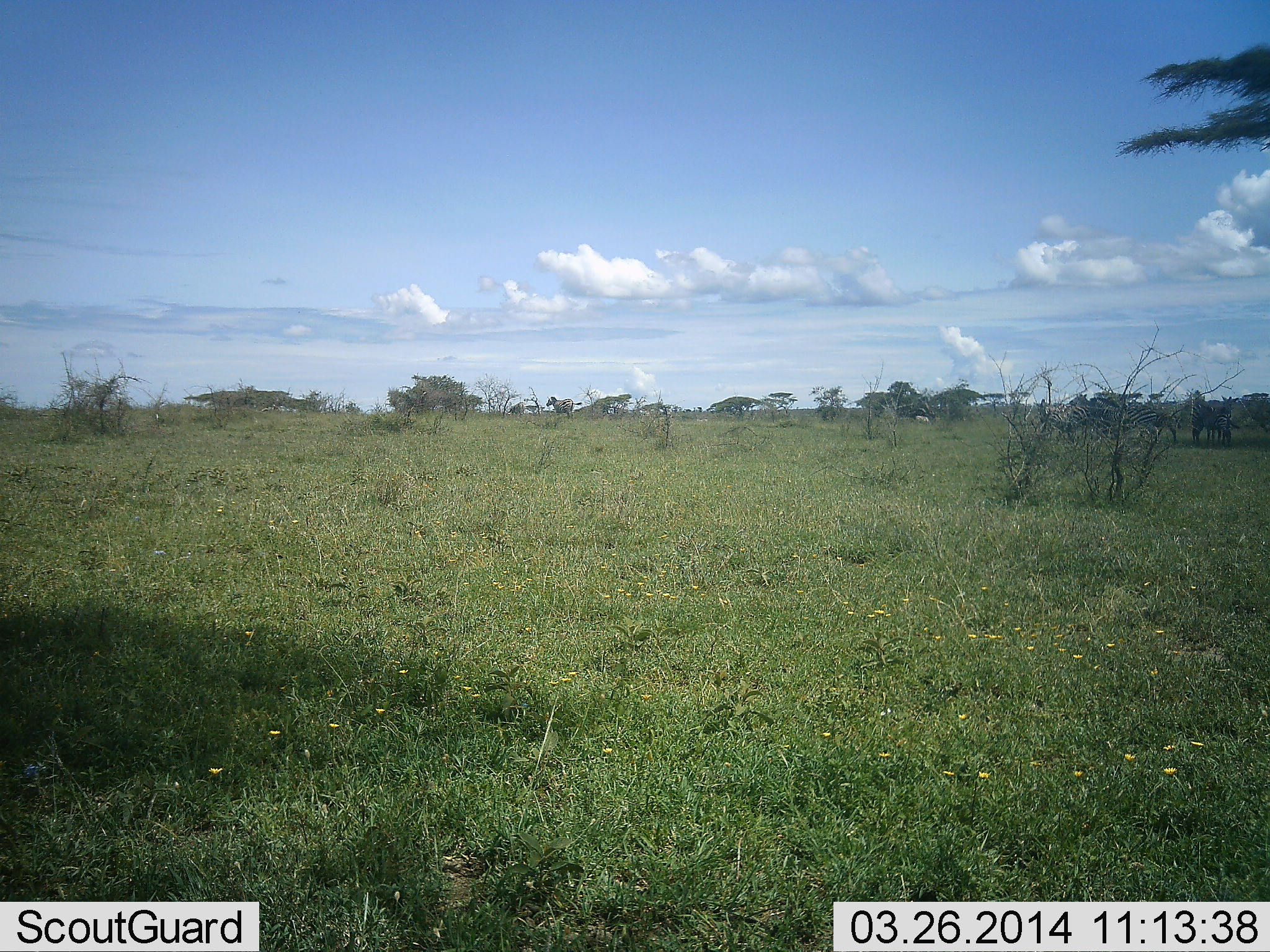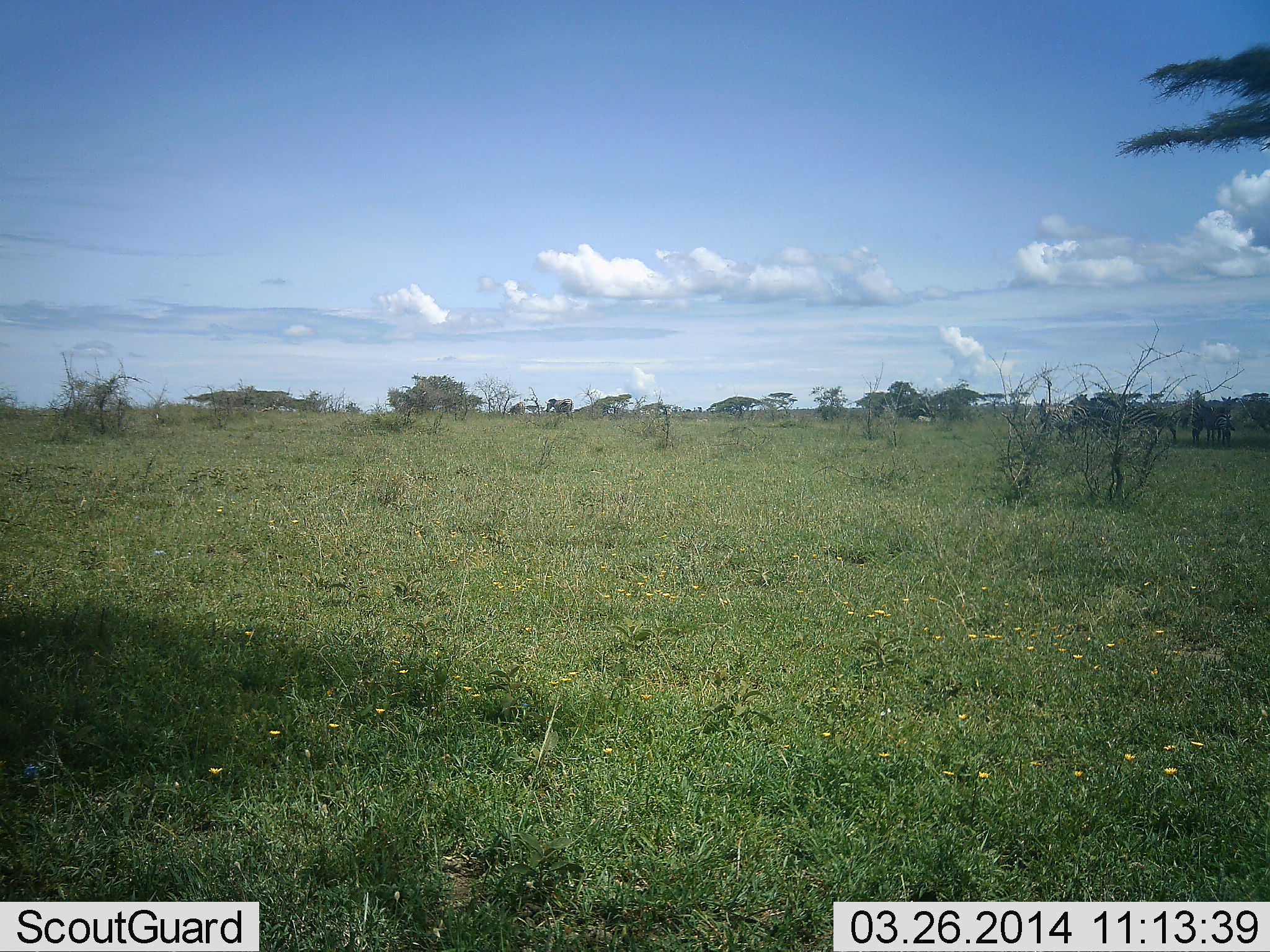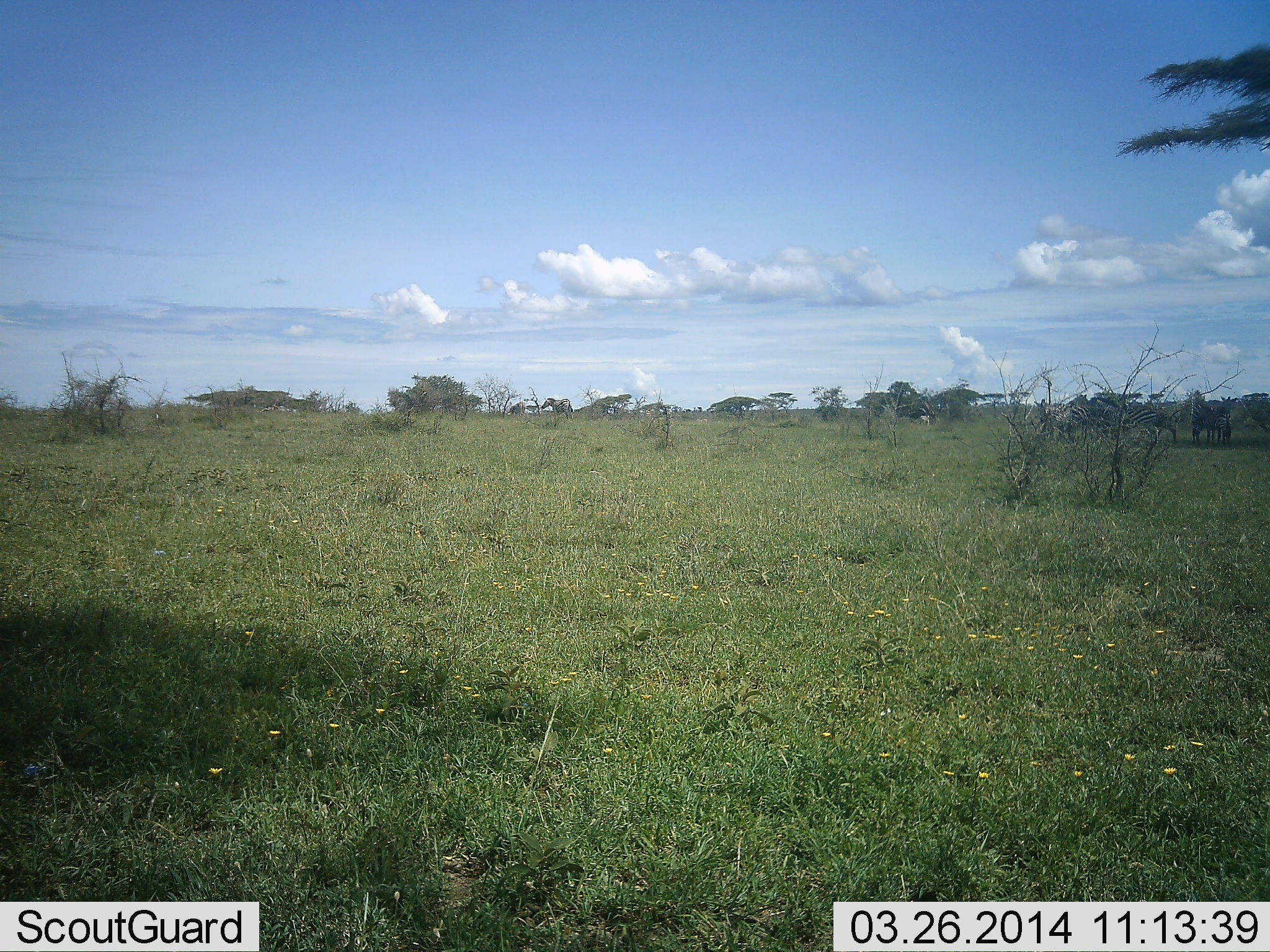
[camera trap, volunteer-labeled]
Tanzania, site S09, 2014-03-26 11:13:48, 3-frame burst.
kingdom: Animalia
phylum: Chordata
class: Mammalia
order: Perissodactyla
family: Equidae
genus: Equus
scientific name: Equus quagga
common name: plains zebra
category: zebra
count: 4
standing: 73%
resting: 0%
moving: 18%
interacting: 0%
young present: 0%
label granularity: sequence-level